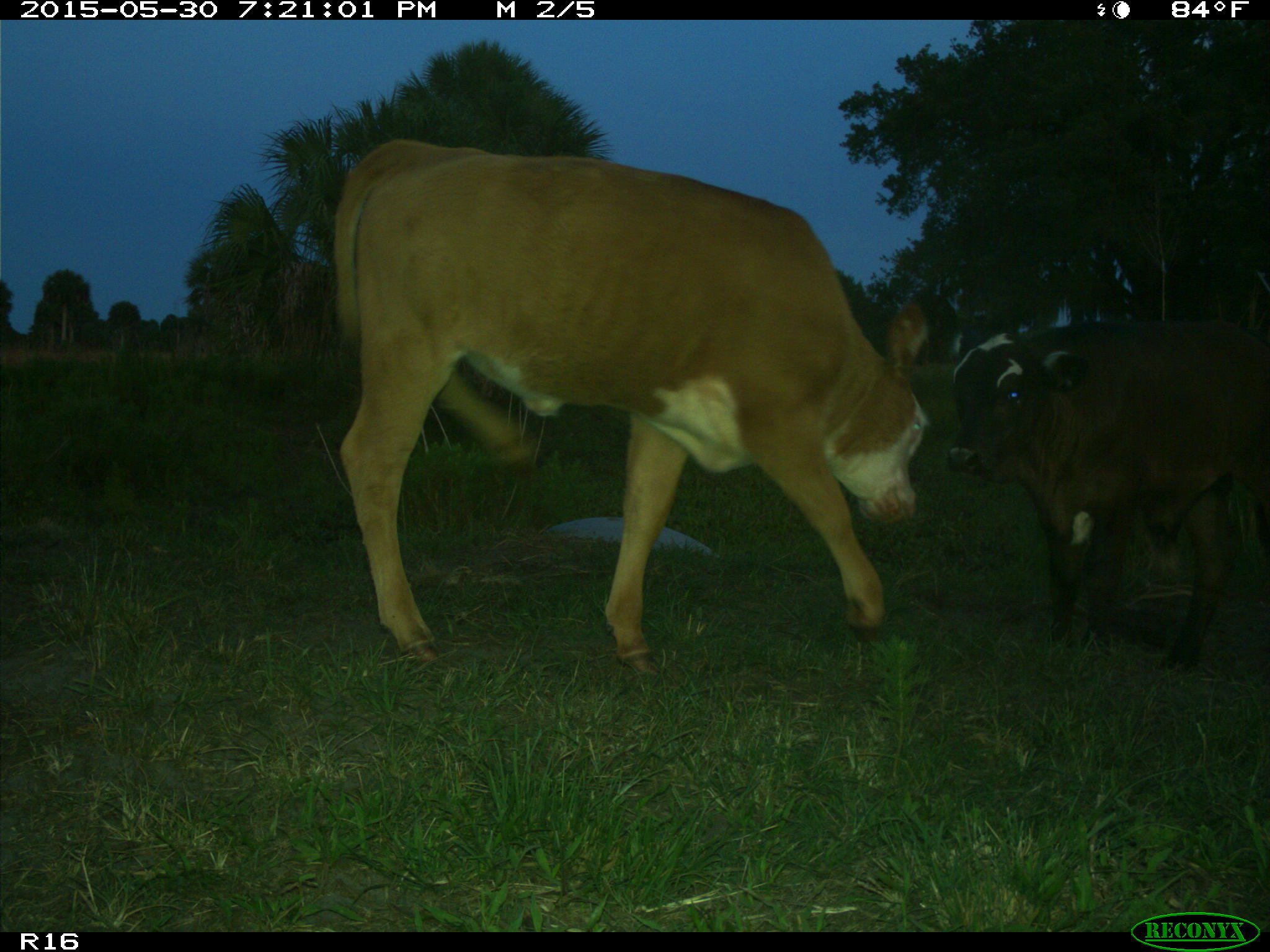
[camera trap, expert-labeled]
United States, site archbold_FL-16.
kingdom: Animalia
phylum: Chordata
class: Mammalia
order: Artiodactyla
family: Bovidae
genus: Bos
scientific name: Bos taurus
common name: domestic cow